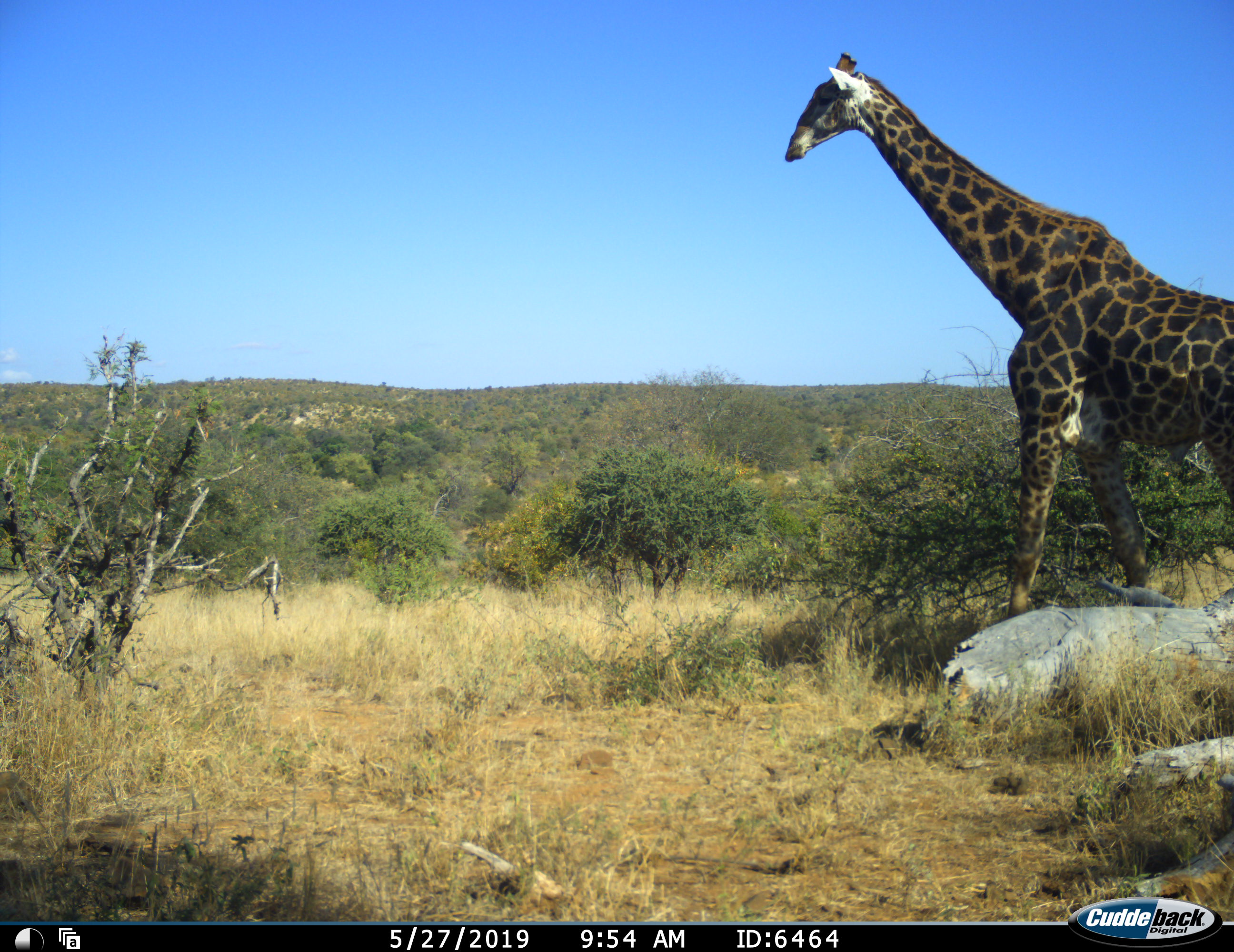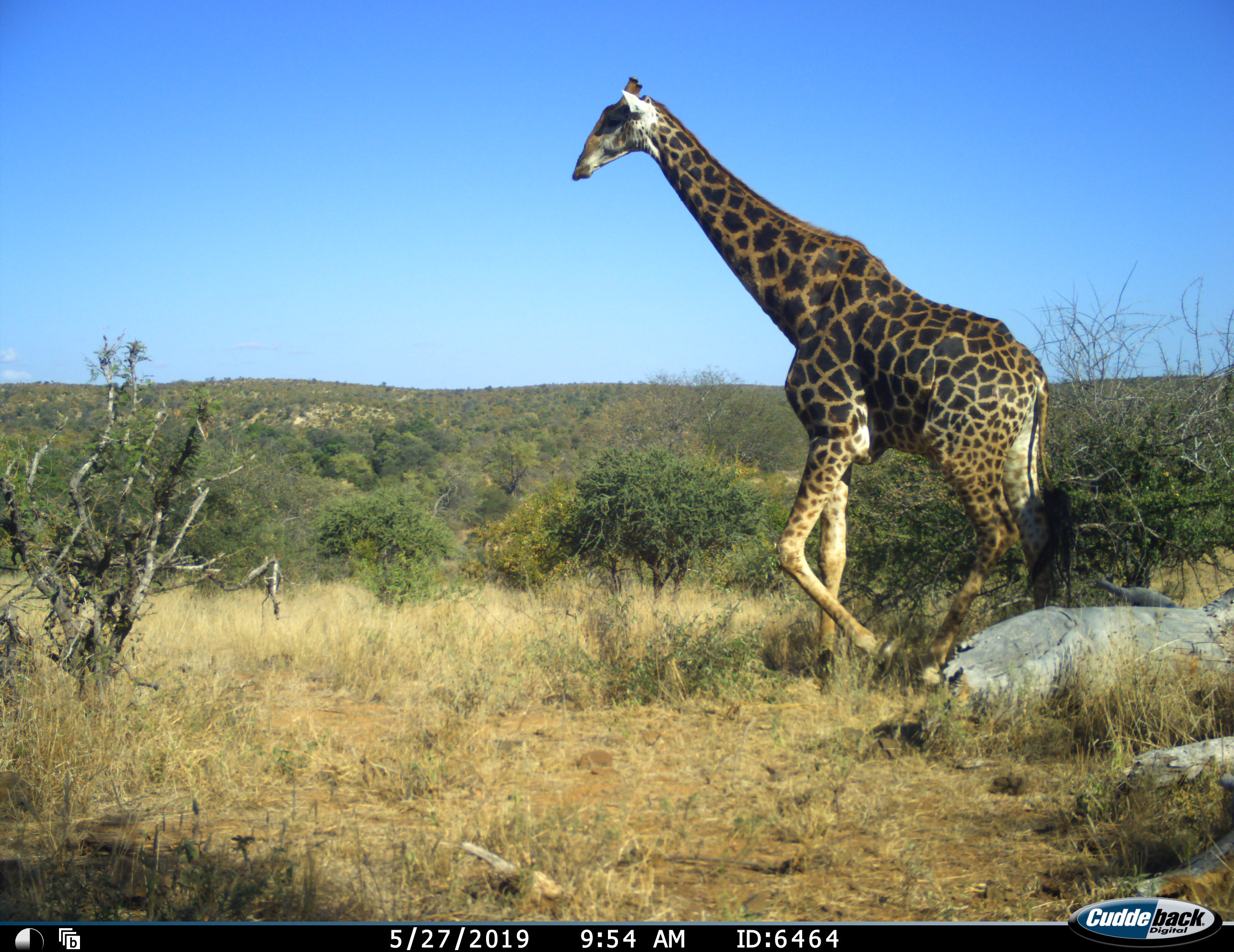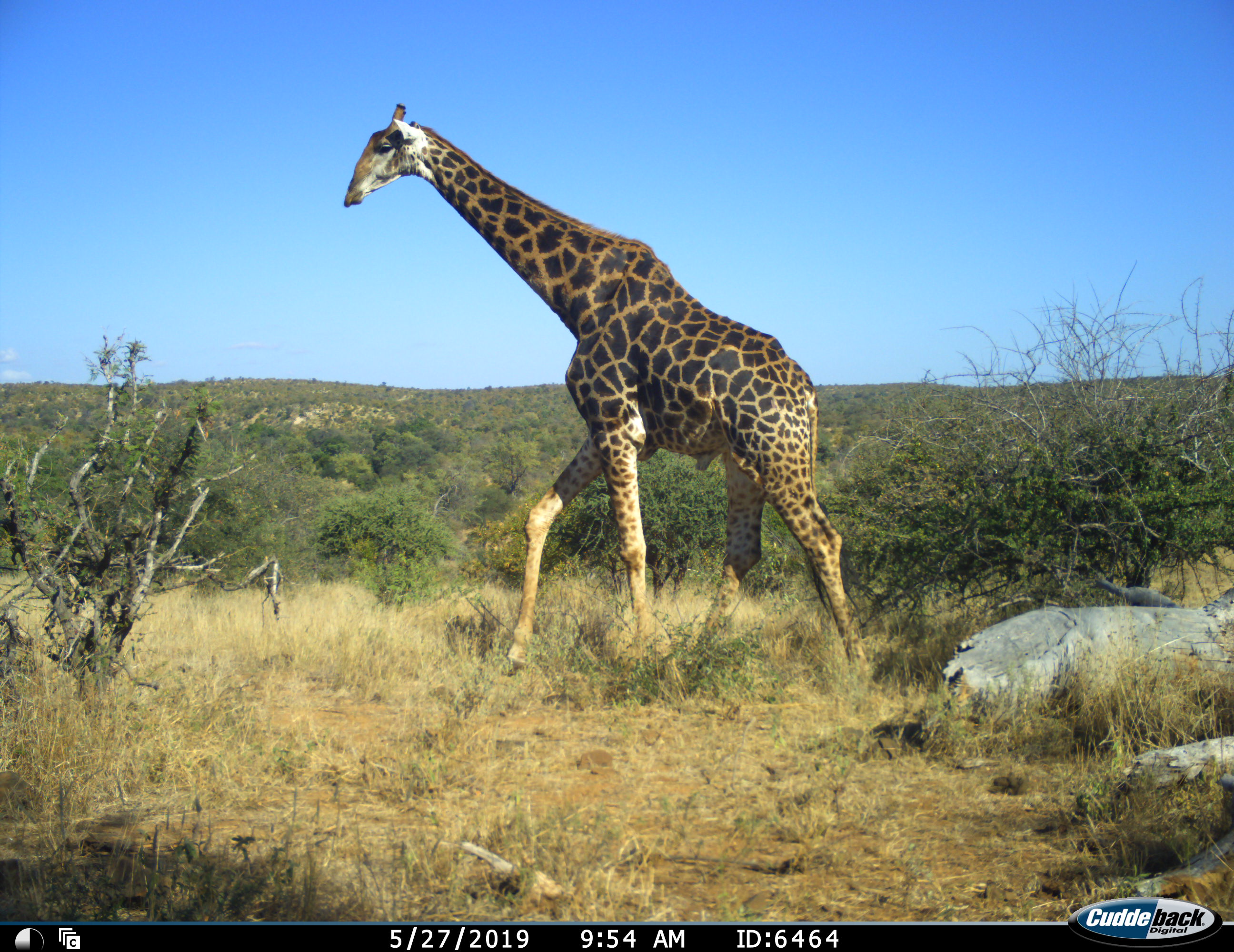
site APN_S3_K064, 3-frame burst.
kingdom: Animalia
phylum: Chordata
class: Mammalia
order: Artiodactyla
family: Giraffidae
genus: Giraffa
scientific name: Giraffa camelopardalis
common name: giraffe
Giraffe (Giraffa camelopardalis), count 1. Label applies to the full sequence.